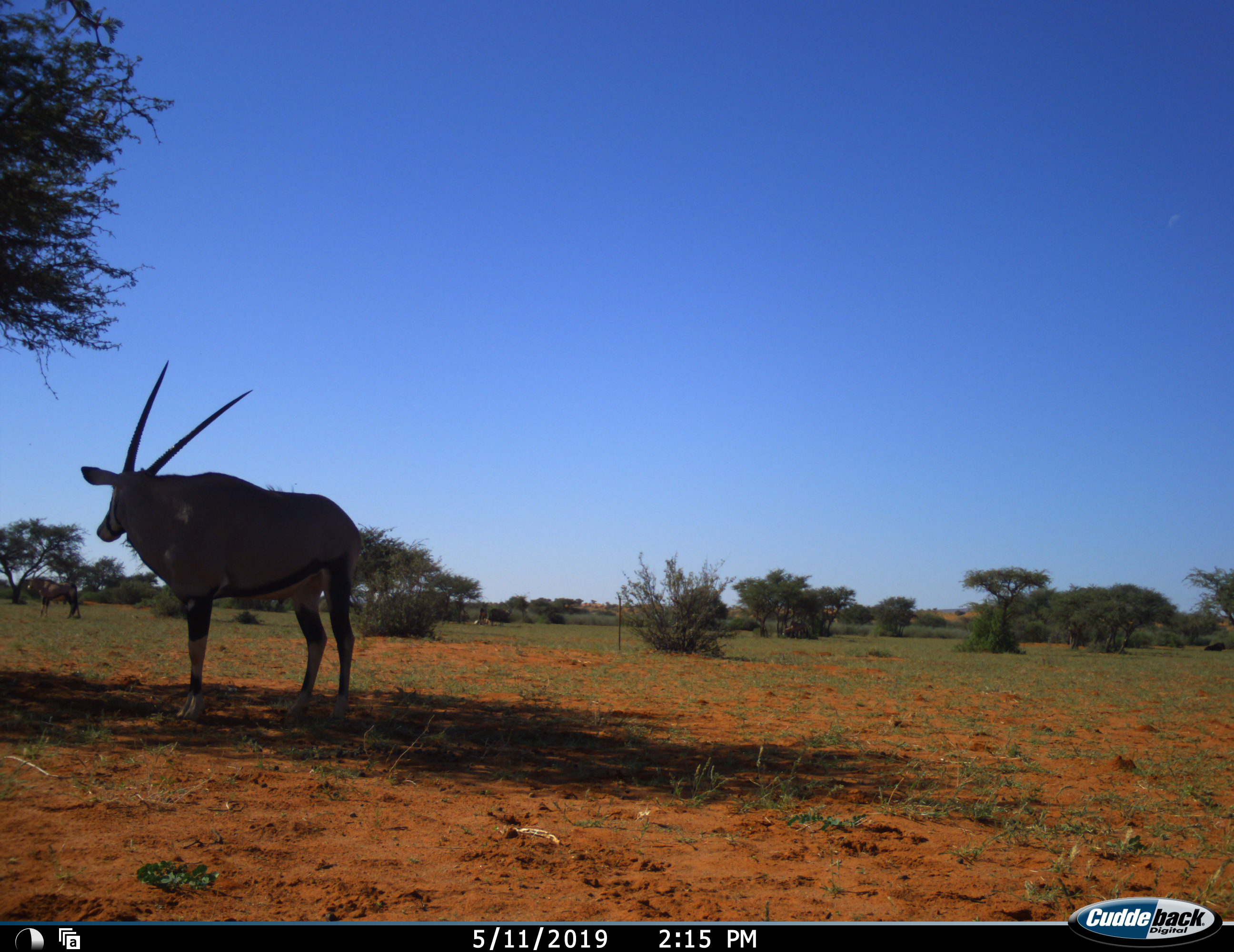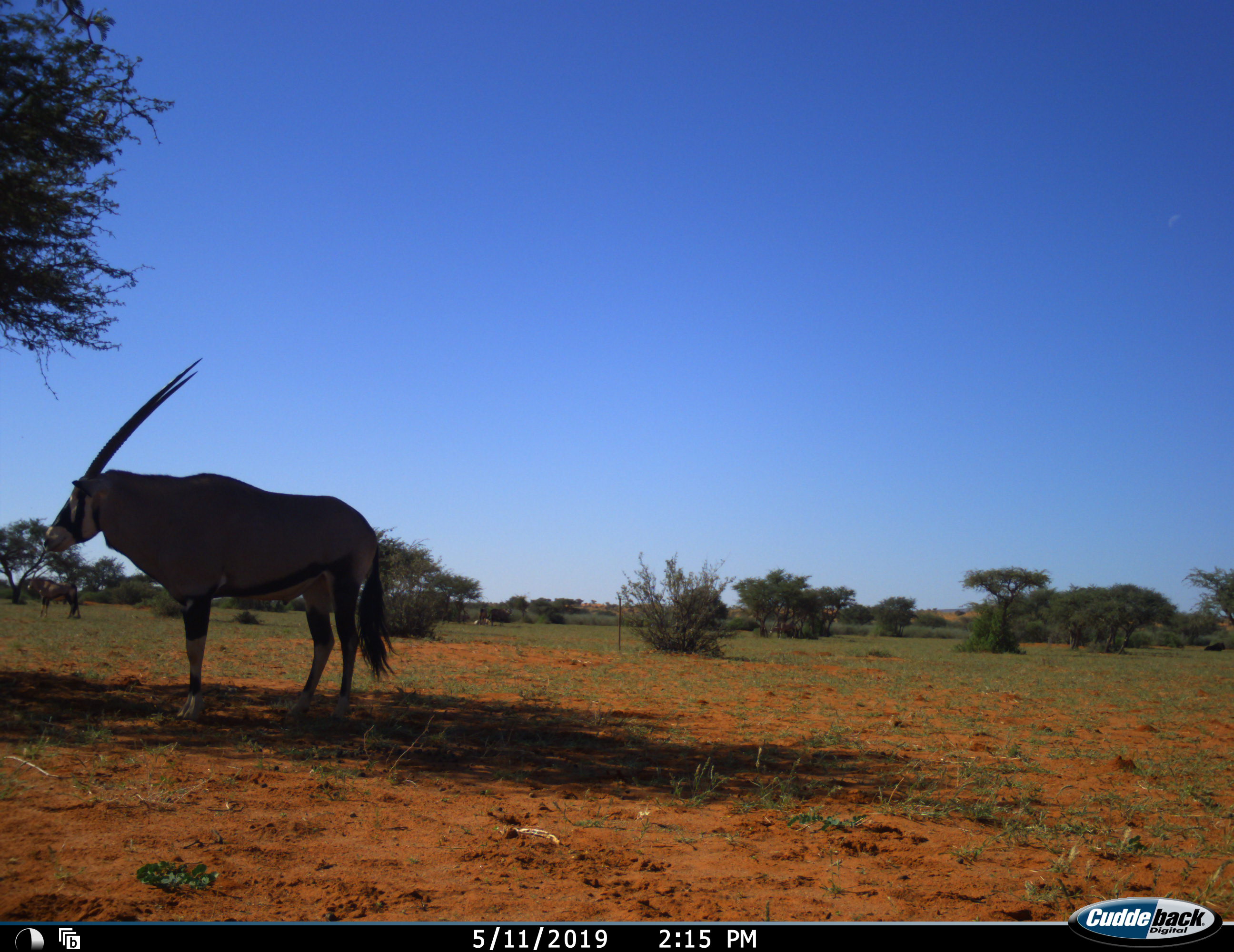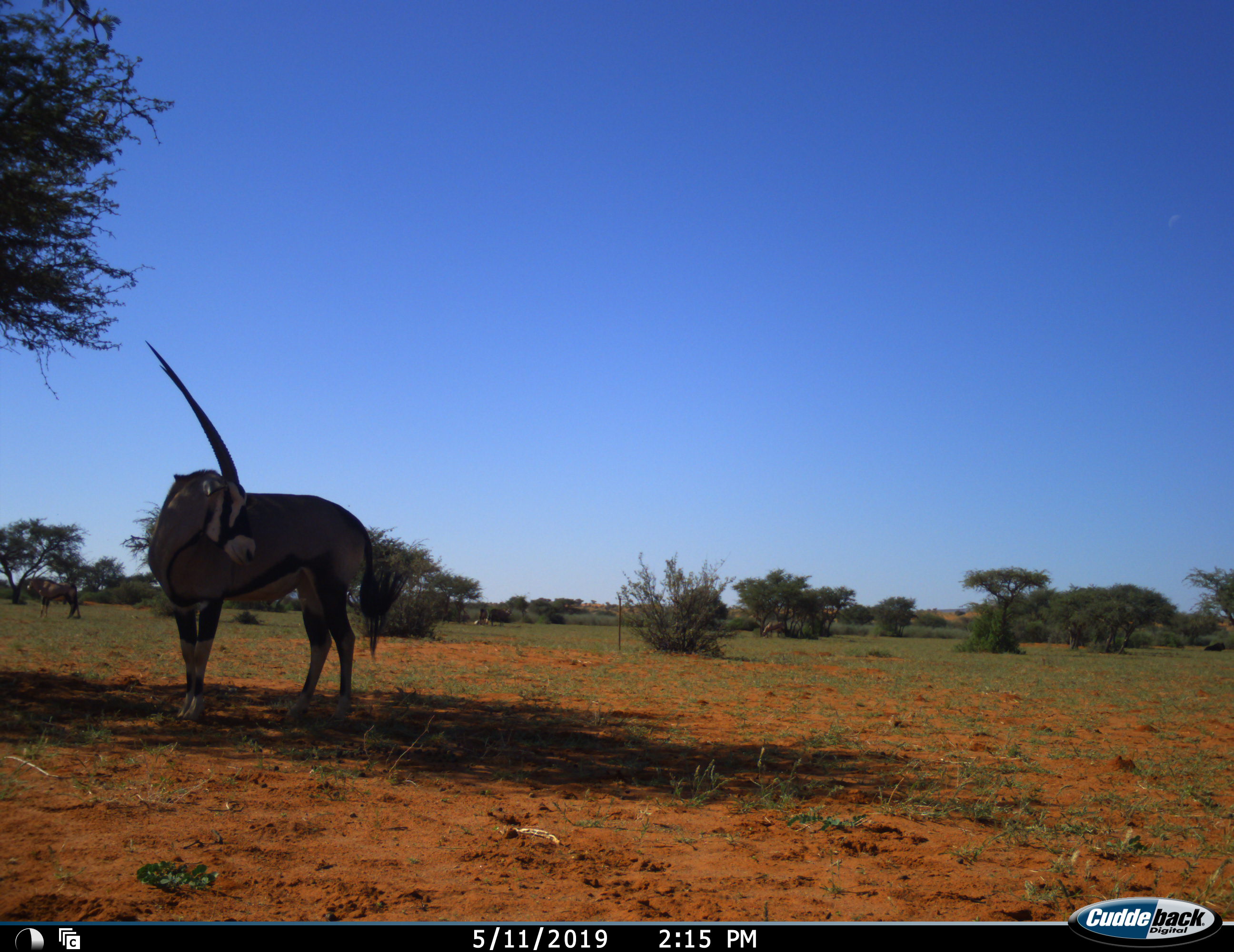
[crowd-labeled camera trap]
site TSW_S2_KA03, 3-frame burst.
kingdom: Animalia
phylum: Chordata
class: Mammalia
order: Artiodactyla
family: Bovidae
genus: Oryx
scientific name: Oryx gazella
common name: gemsbok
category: oryx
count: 1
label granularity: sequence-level